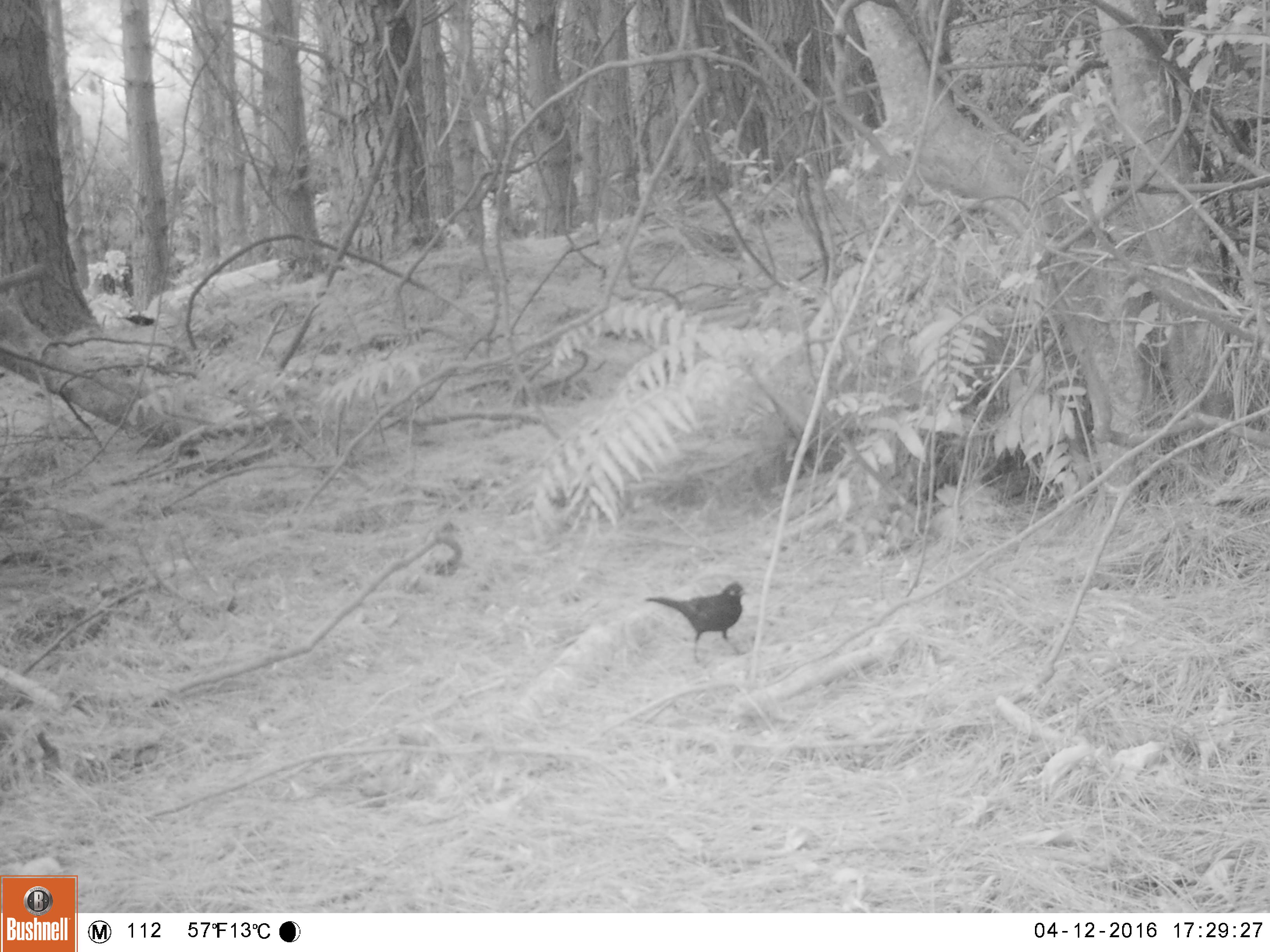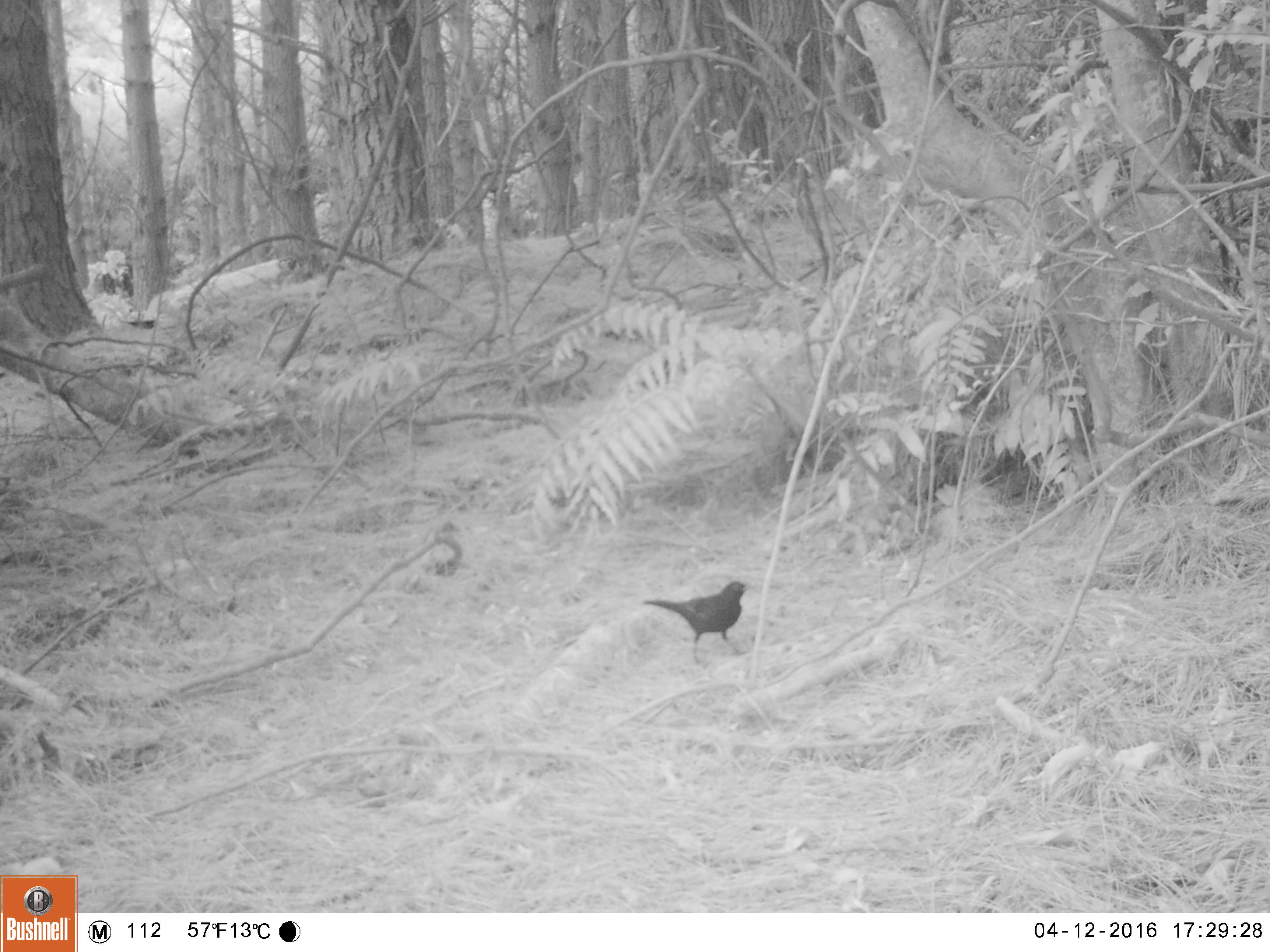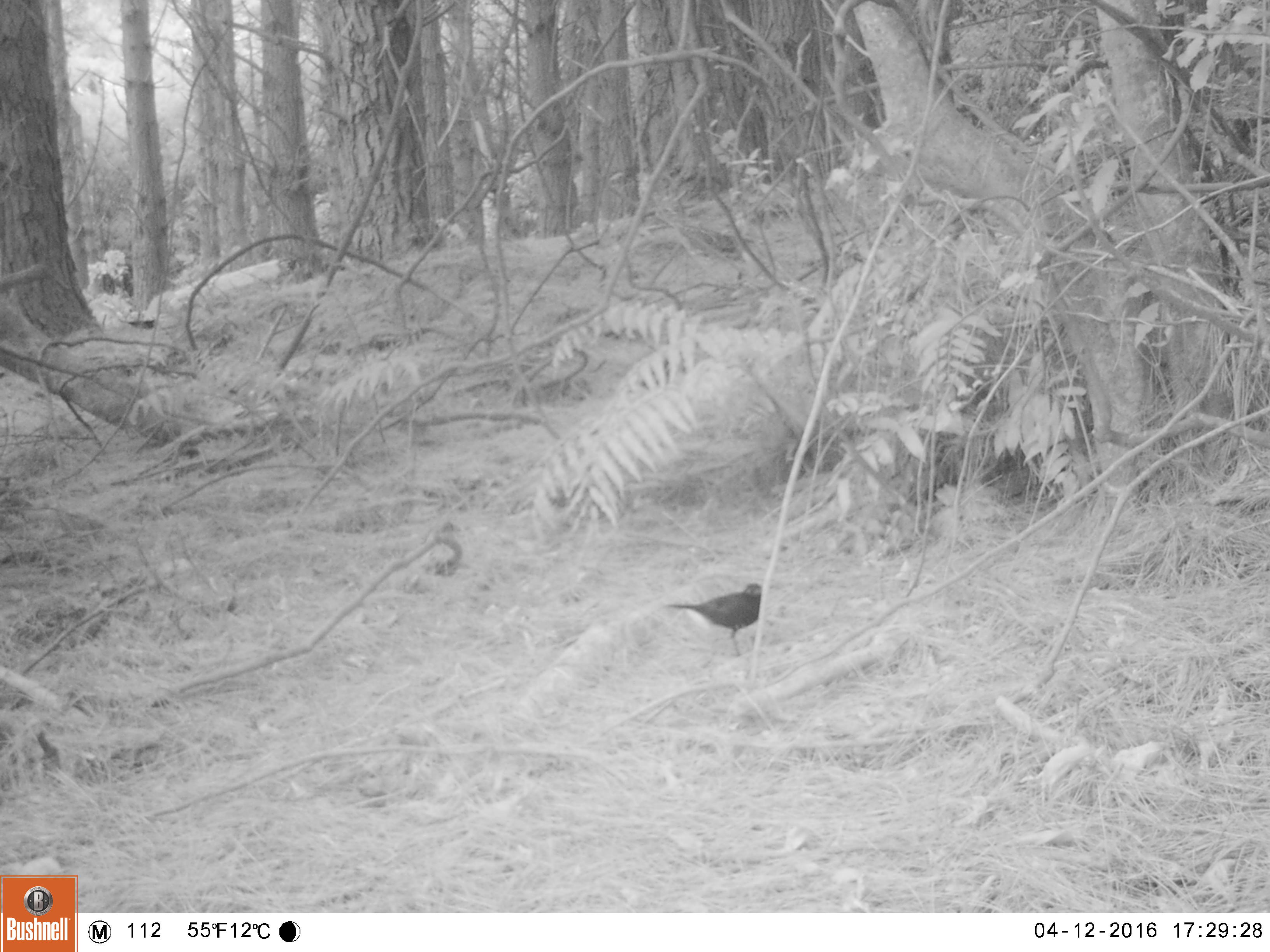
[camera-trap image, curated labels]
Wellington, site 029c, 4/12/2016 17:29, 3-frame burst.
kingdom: Animalia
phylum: Chordata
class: Aves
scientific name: Aves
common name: bird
Bird (Aves).